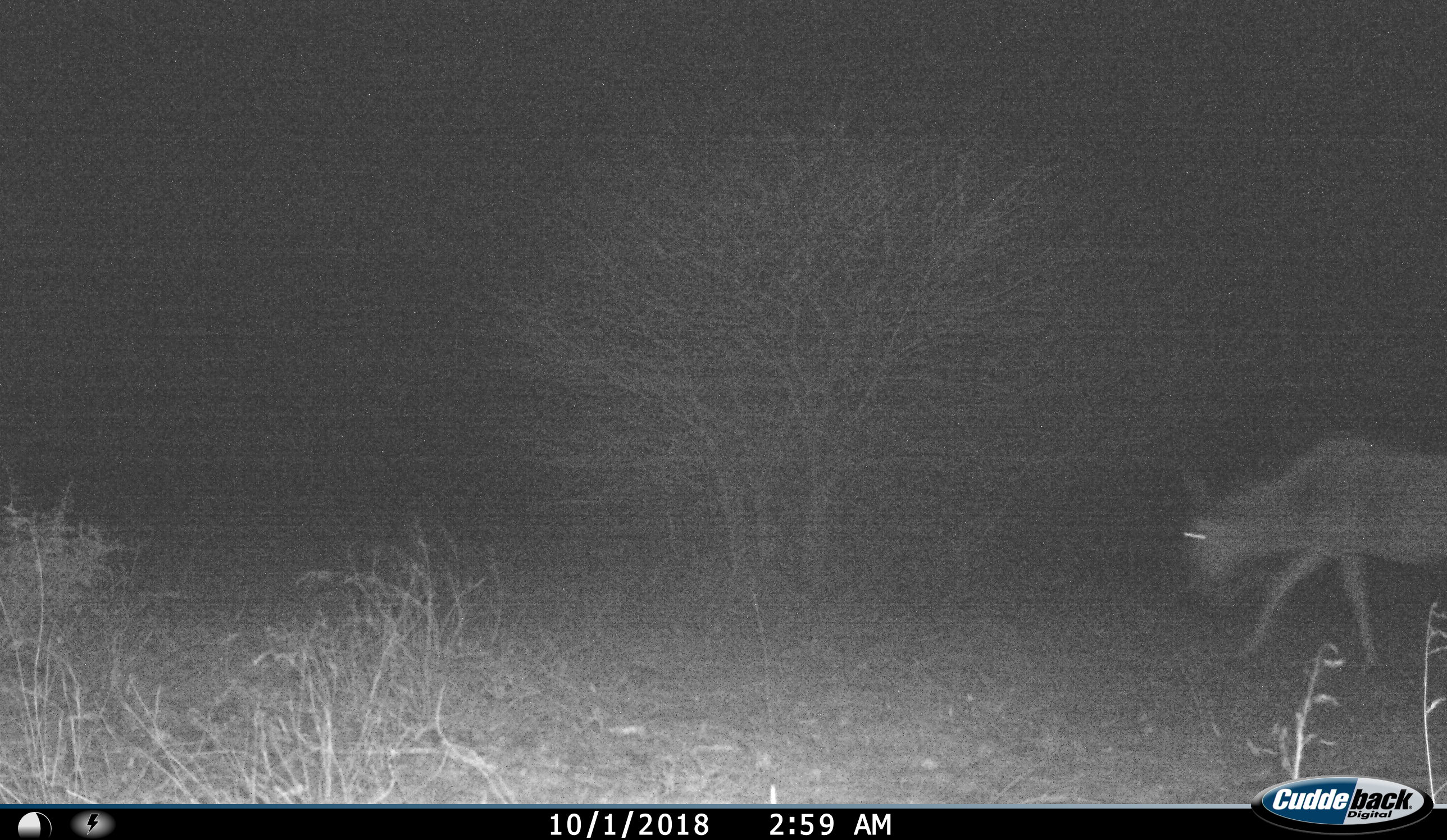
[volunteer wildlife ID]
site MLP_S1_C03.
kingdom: Animalia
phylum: Chordata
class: Mammalia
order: Artiodactyla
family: Bovidae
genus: Connochaetes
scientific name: Connochaetes taurinus taurinus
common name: blue wildebeest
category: wildebeestblue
Wildebeestblue (blue wildebeest) (Connochaetes taurinus taurinus), count 1. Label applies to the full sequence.